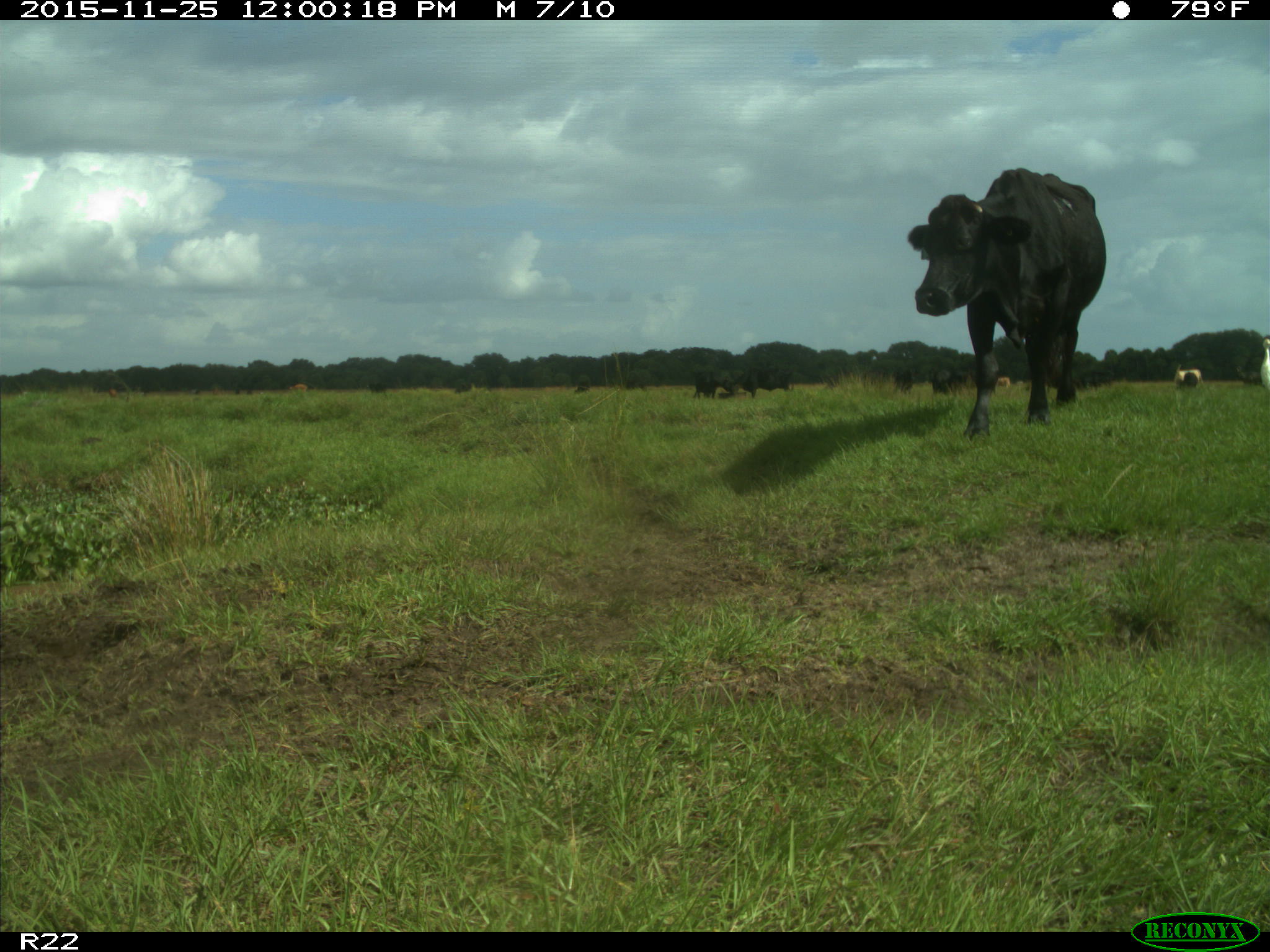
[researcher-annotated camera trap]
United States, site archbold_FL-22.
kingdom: Animalia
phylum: Chordata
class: Mammalia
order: Artiodactyla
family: Bovidae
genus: Bos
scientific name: Bos taurus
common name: domestic cow